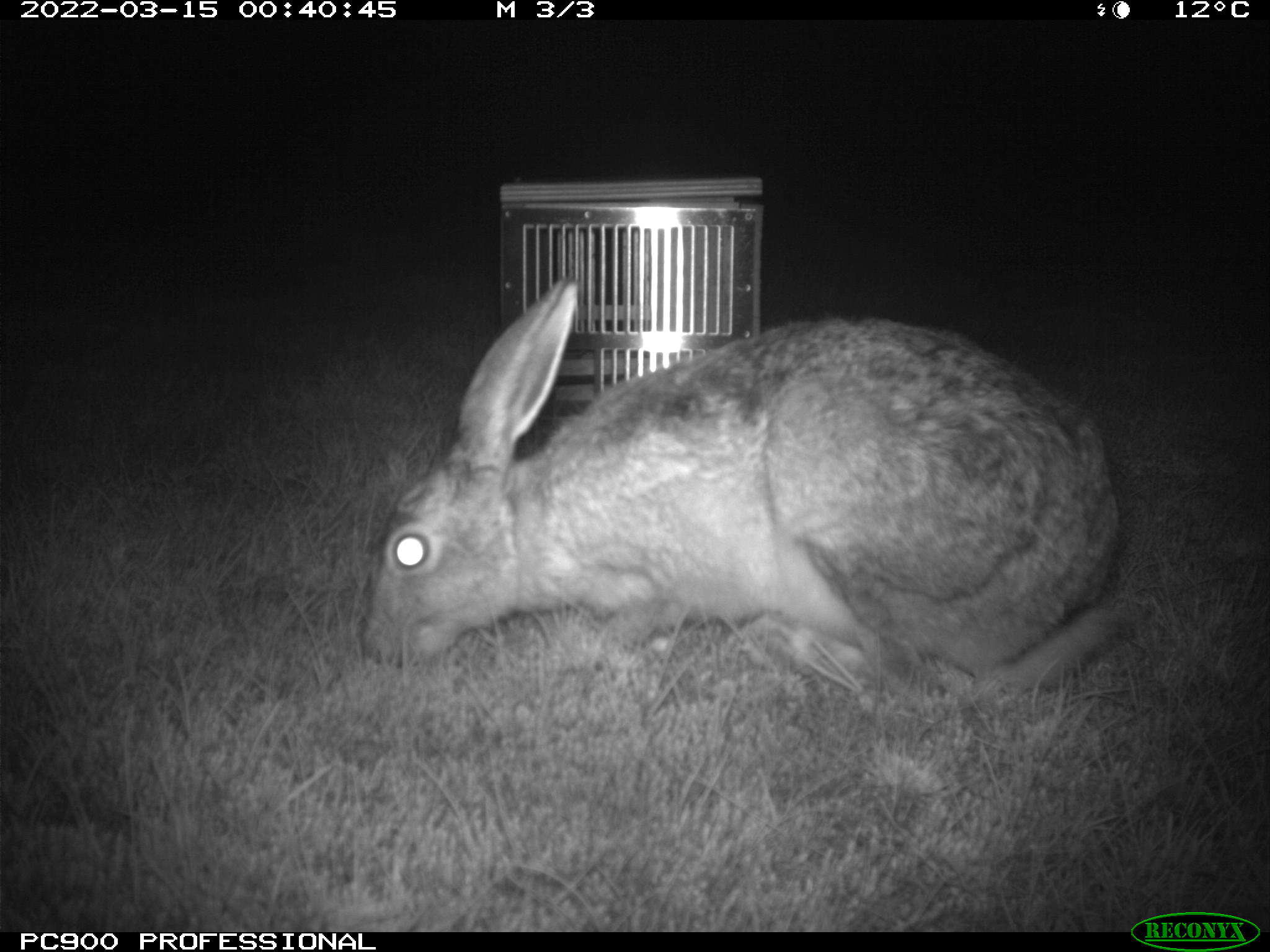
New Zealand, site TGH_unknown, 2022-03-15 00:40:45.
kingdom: Animalia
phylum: Chordata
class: Mammalia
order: Lagomorpha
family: Leporidae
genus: Lepus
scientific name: Lepus europaeus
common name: brown hare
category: hare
Hare (brown hare) (Lepus europaeus).